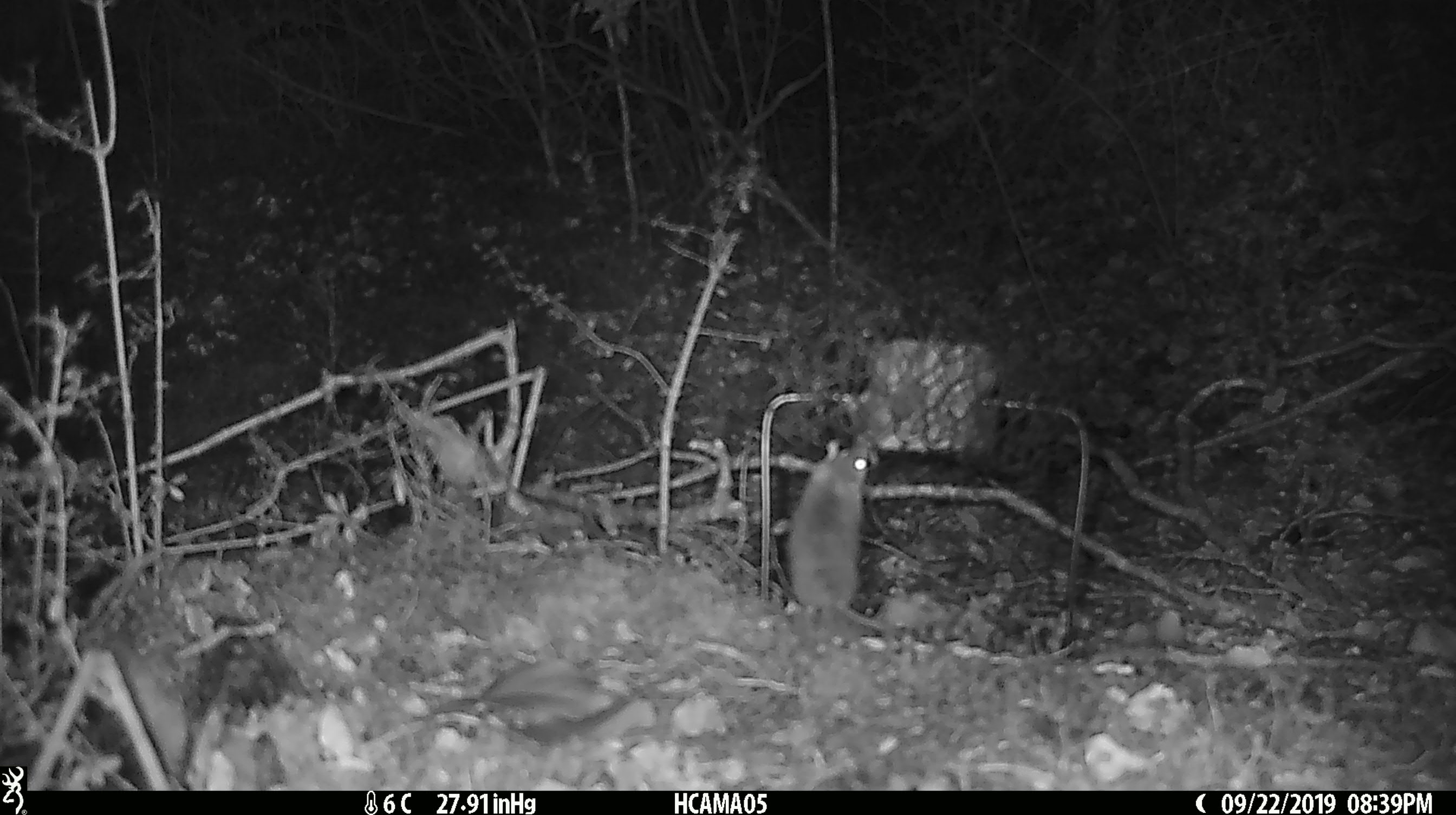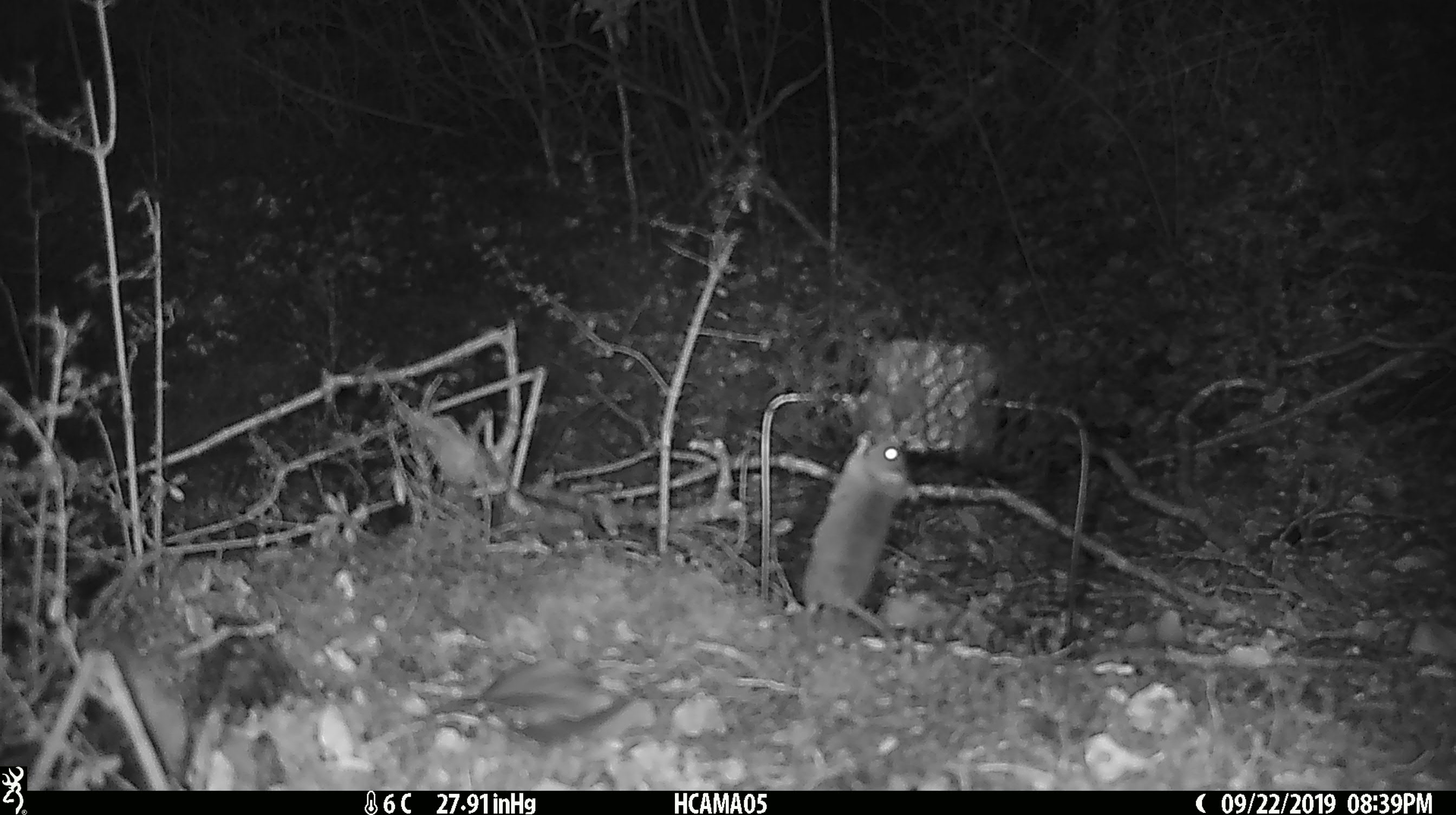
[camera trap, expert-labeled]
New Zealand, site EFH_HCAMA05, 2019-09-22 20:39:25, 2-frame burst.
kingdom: Animalia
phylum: Chordata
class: Mammalia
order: Rodentia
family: Muridae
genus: Mus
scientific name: Mus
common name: mouse